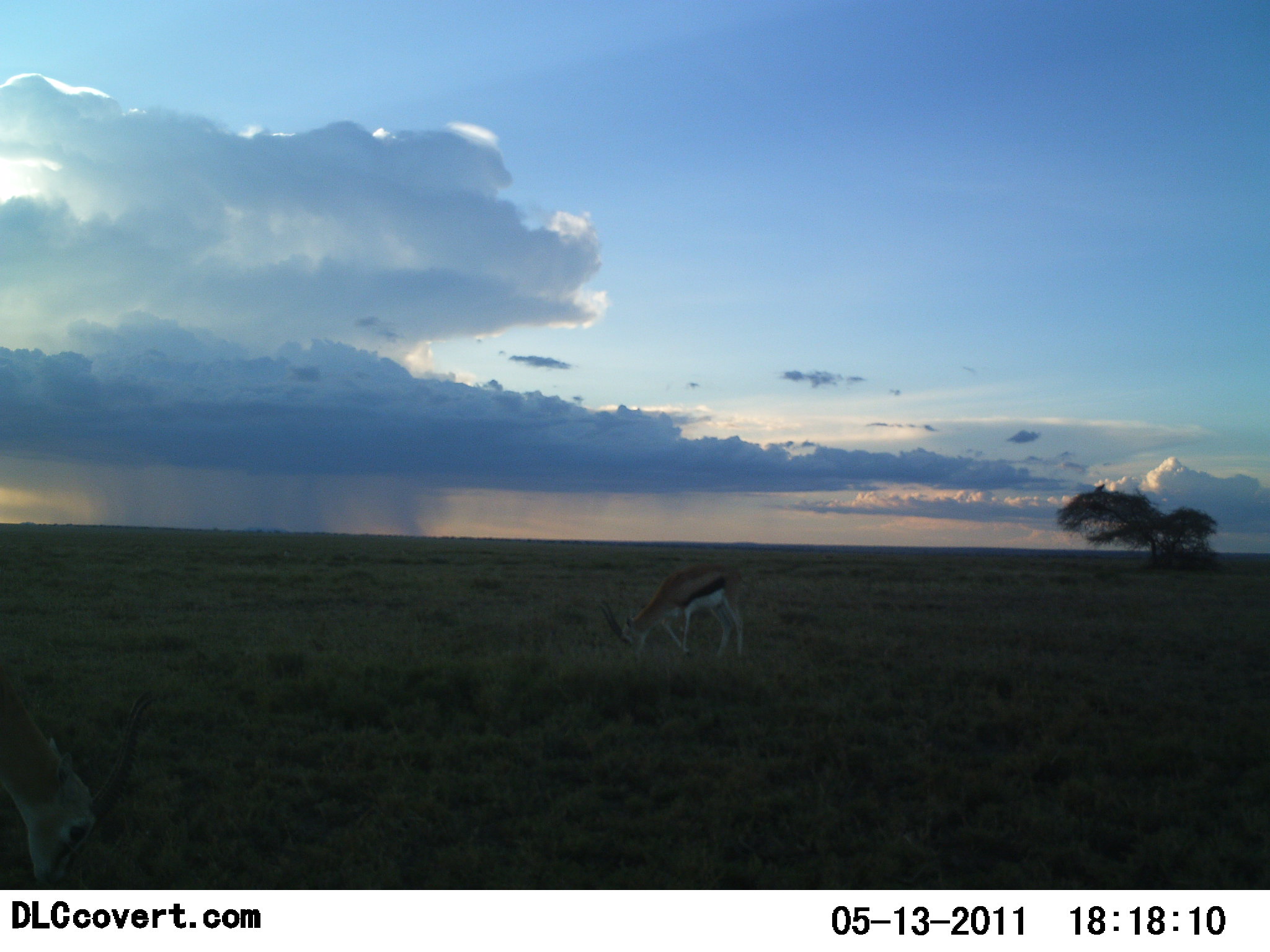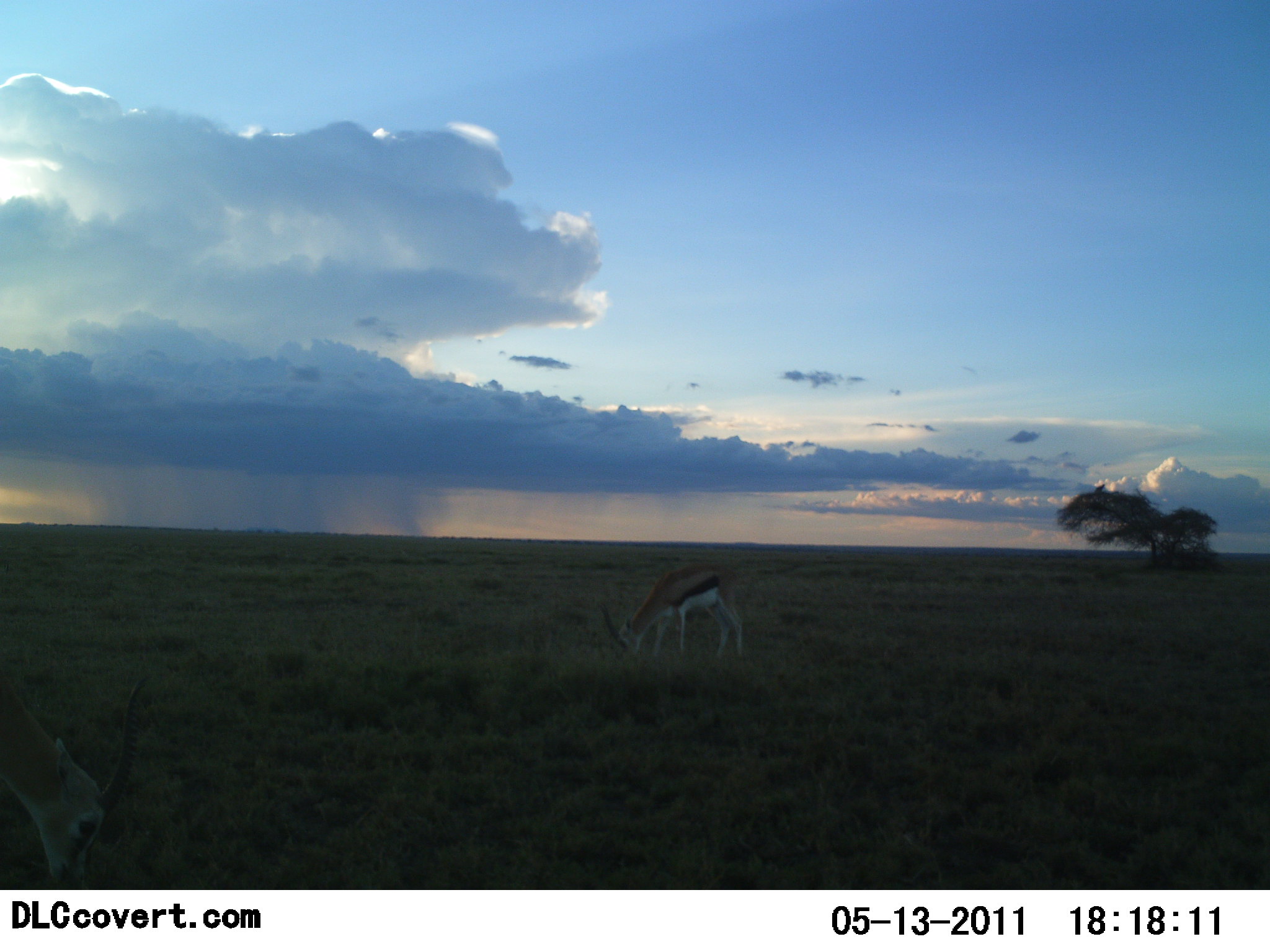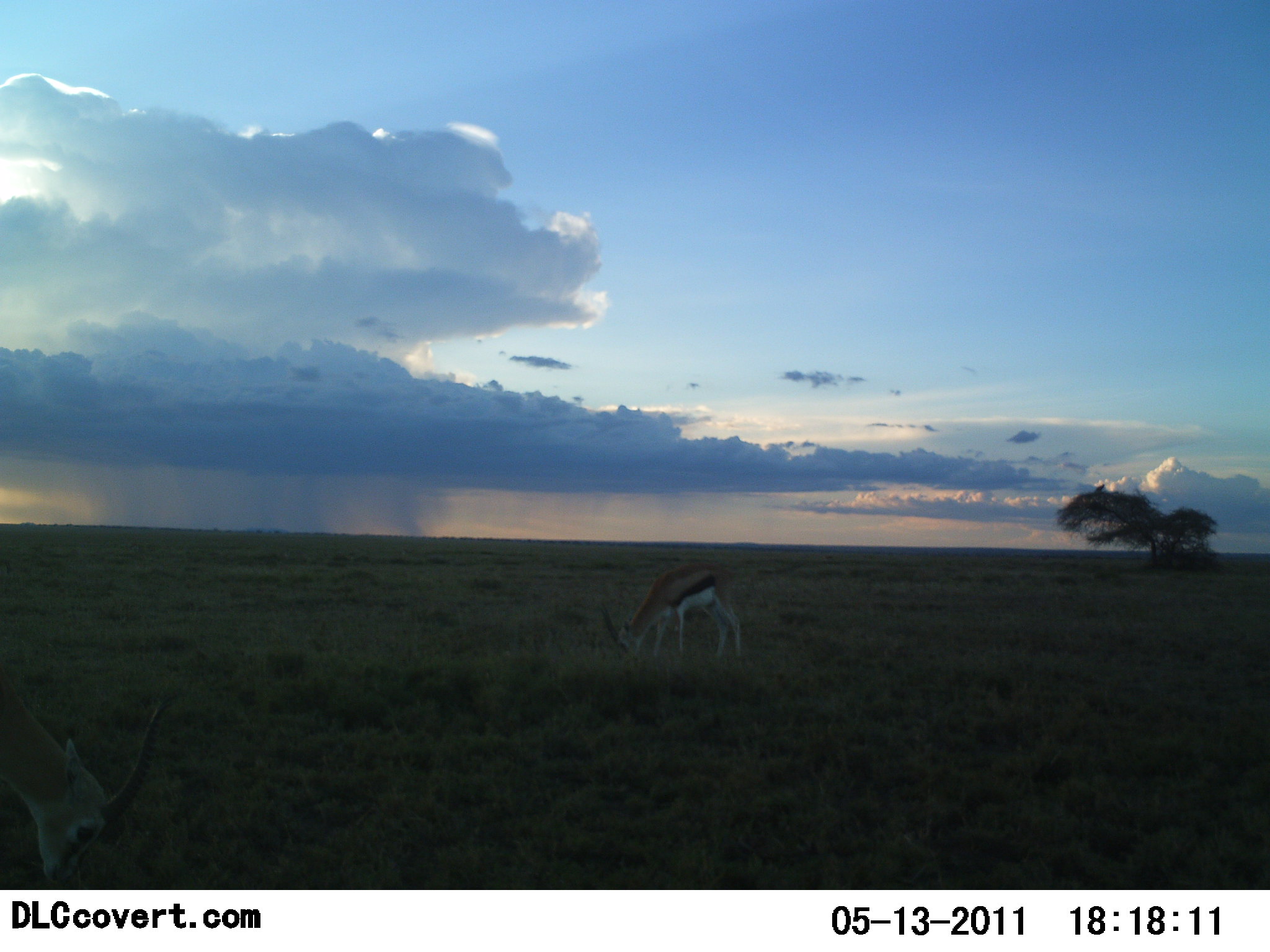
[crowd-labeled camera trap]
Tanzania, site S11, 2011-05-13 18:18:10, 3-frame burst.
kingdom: Animalia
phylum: Chordata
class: Mammalia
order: Artiodactyla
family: Bovidae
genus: Eudorcas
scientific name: Eudorcas thomsonii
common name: thomson's gazelle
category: gazellethomsons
Gazellethomsons (thomson's gazelle) (Eudorcas thomsonii), count 2. Behavior (volunteer vote fractions): standing 9%, resting 0%, moving 0%, interacting 0%. Young present (vote fraction): 0%. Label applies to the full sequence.